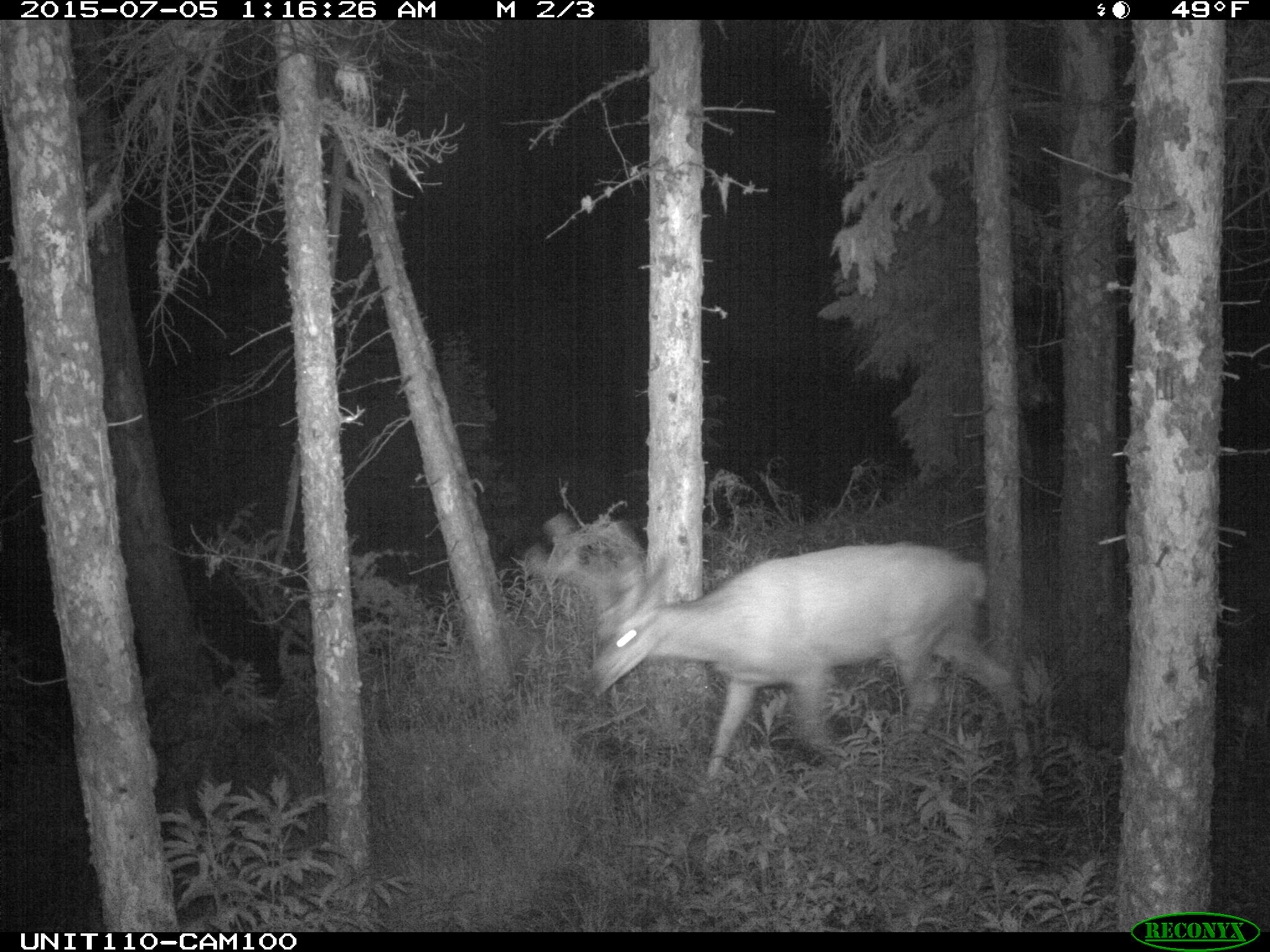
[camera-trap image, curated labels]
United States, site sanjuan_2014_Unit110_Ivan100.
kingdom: Animalia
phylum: Chordata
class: Mammalia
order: Artiodactyla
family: Cervidae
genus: Odocoileus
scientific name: Odocoileus hemionus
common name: mule deer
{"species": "Odocoileus hemionus (mule deer)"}